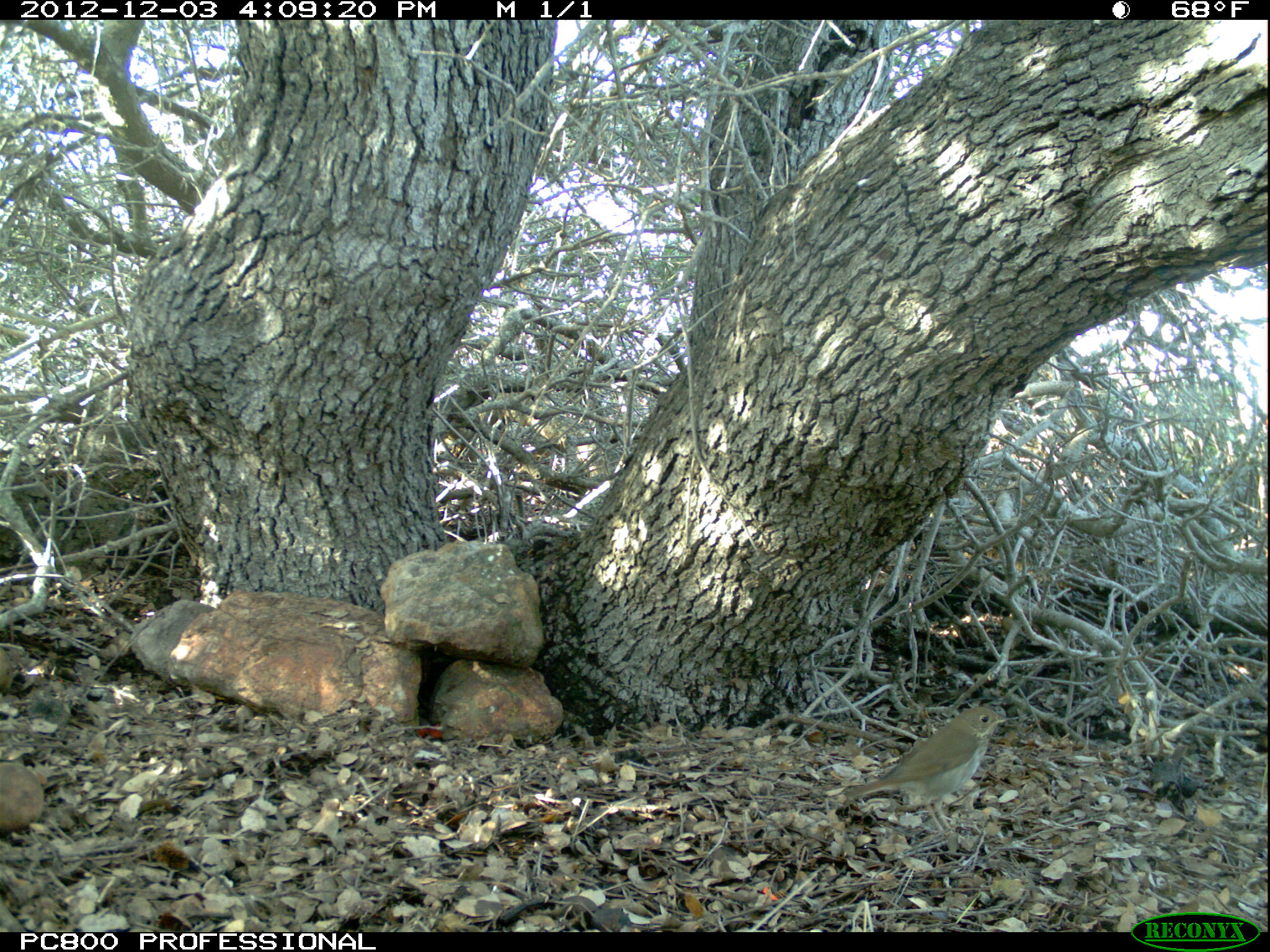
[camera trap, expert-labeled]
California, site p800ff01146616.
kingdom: Animalia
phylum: Chordata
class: Aves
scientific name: Aves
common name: bird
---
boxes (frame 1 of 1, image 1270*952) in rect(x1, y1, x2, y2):
bird: rect(844, 705, 1019, 832)